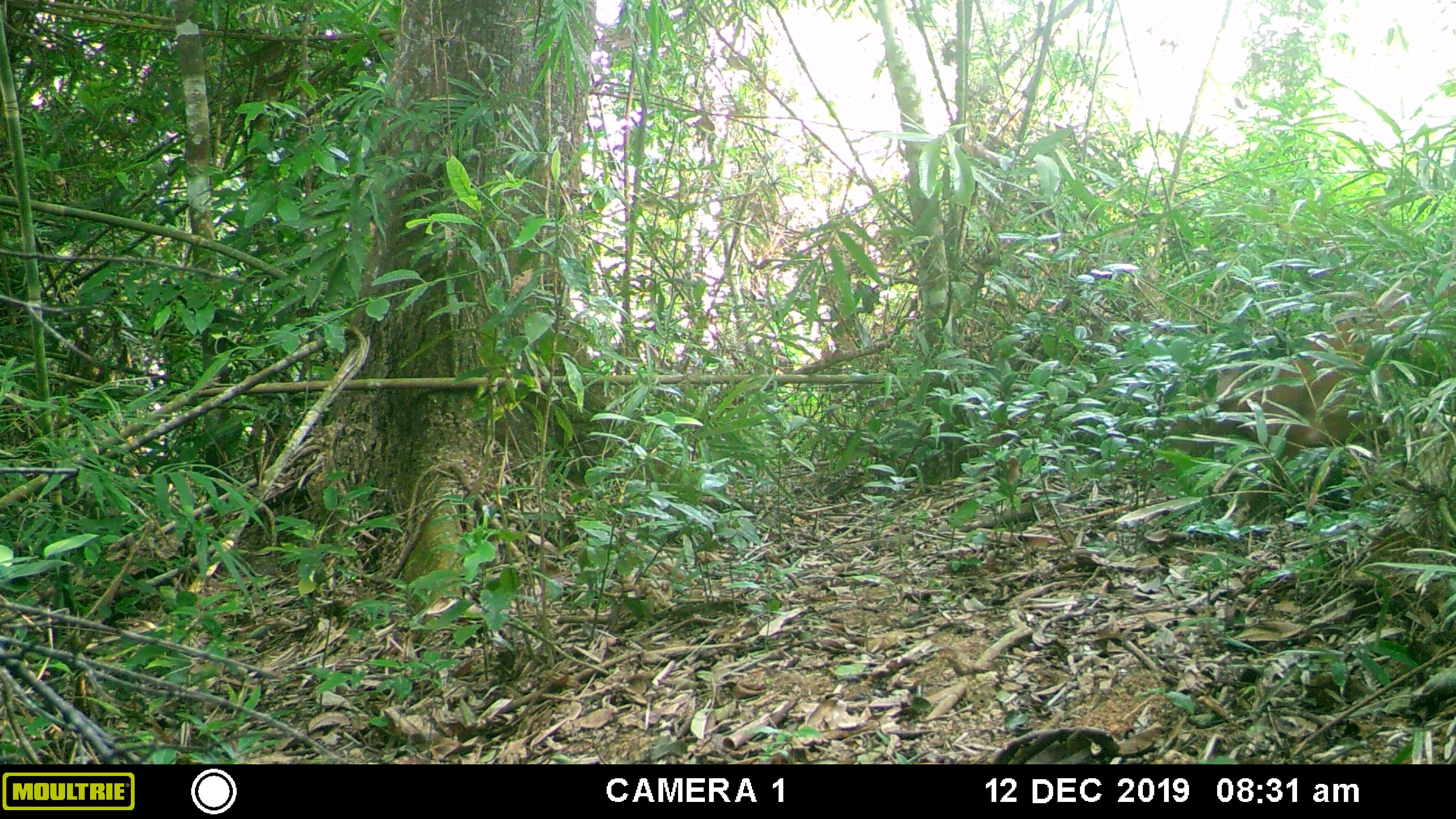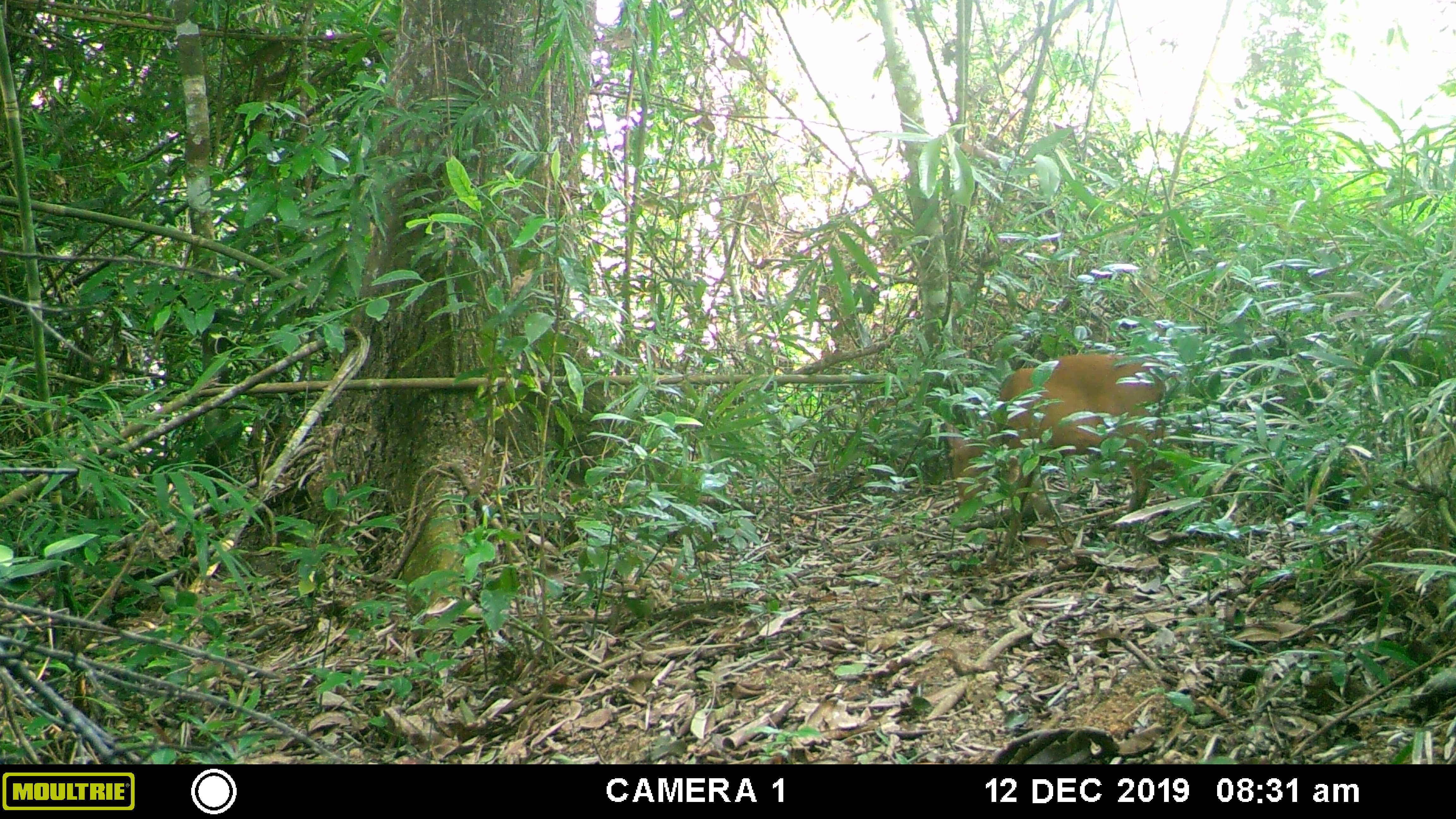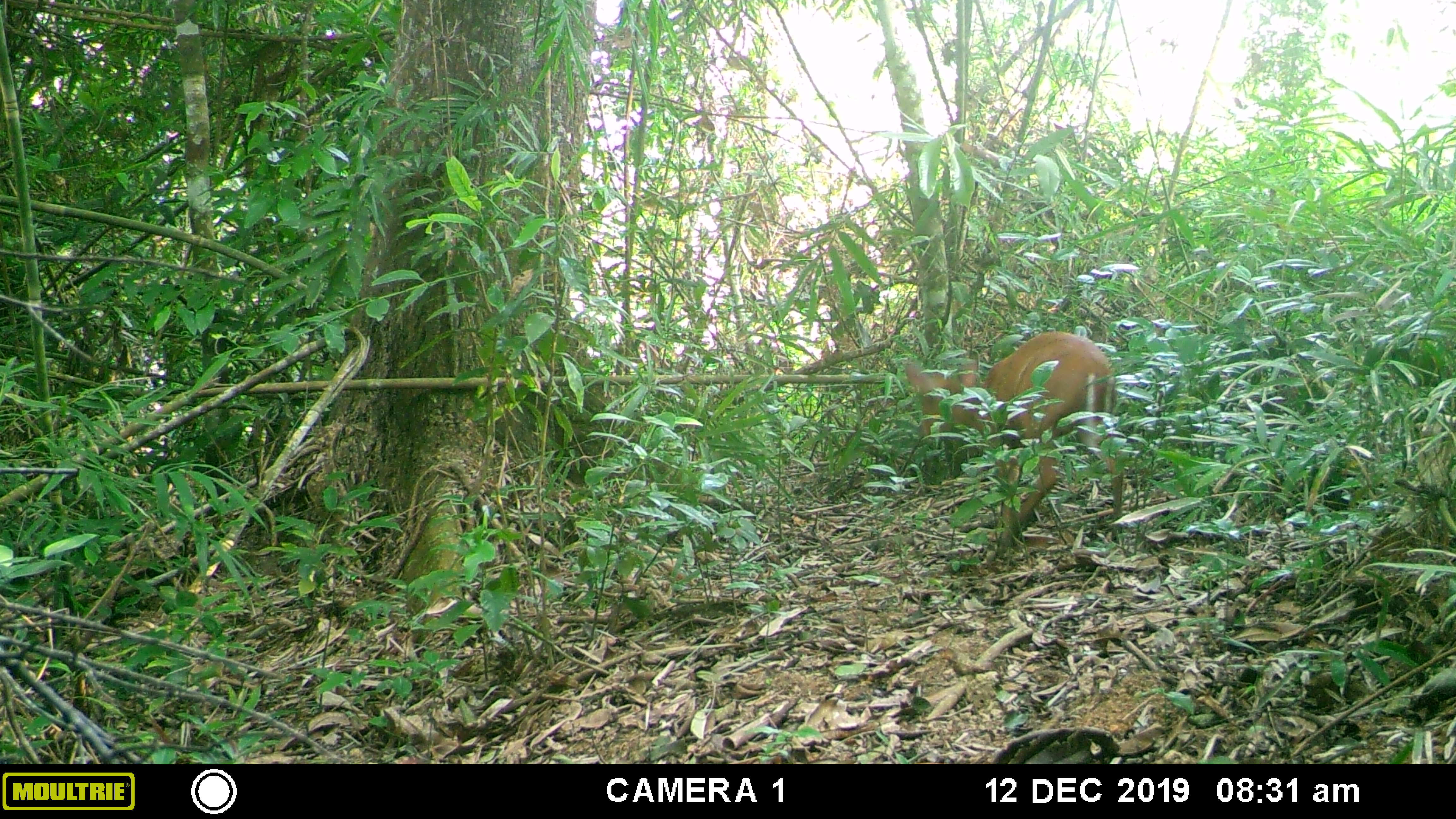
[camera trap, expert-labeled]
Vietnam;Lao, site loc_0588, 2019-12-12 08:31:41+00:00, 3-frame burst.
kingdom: Animalia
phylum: Chordata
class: Mammalia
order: Artiodactyla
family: Cervidae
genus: Muntiacus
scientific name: Muntiacus muntjak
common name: red muntjac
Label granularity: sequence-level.